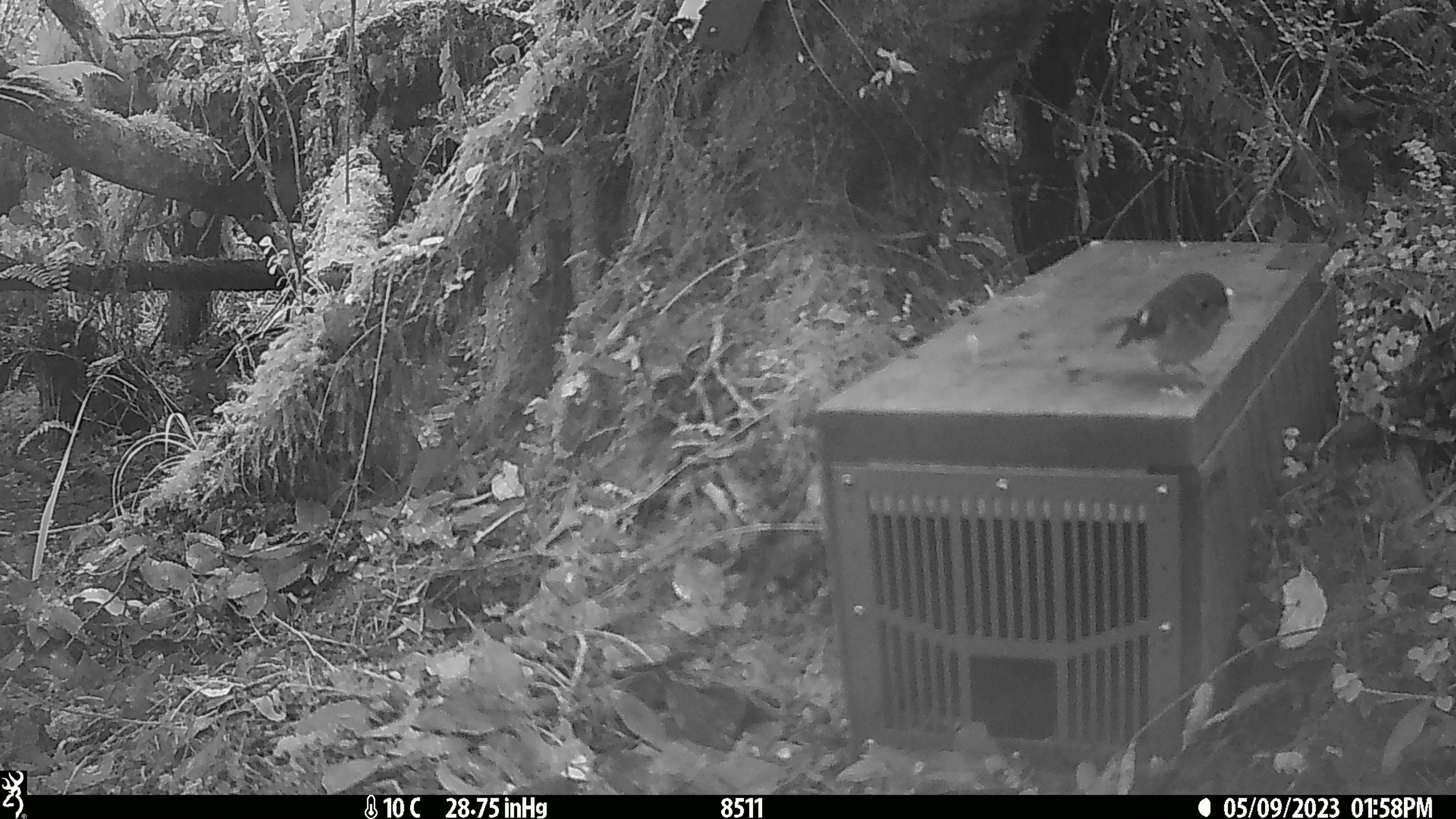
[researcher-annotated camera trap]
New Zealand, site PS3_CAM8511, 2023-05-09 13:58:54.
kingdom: Animalia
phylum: Chordata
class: Aves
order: Passeriformes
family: Petroicidae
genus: Petroica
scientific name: Petroica macrocephala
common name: tomtit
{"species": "tomtit (Petroica macrocephala)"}